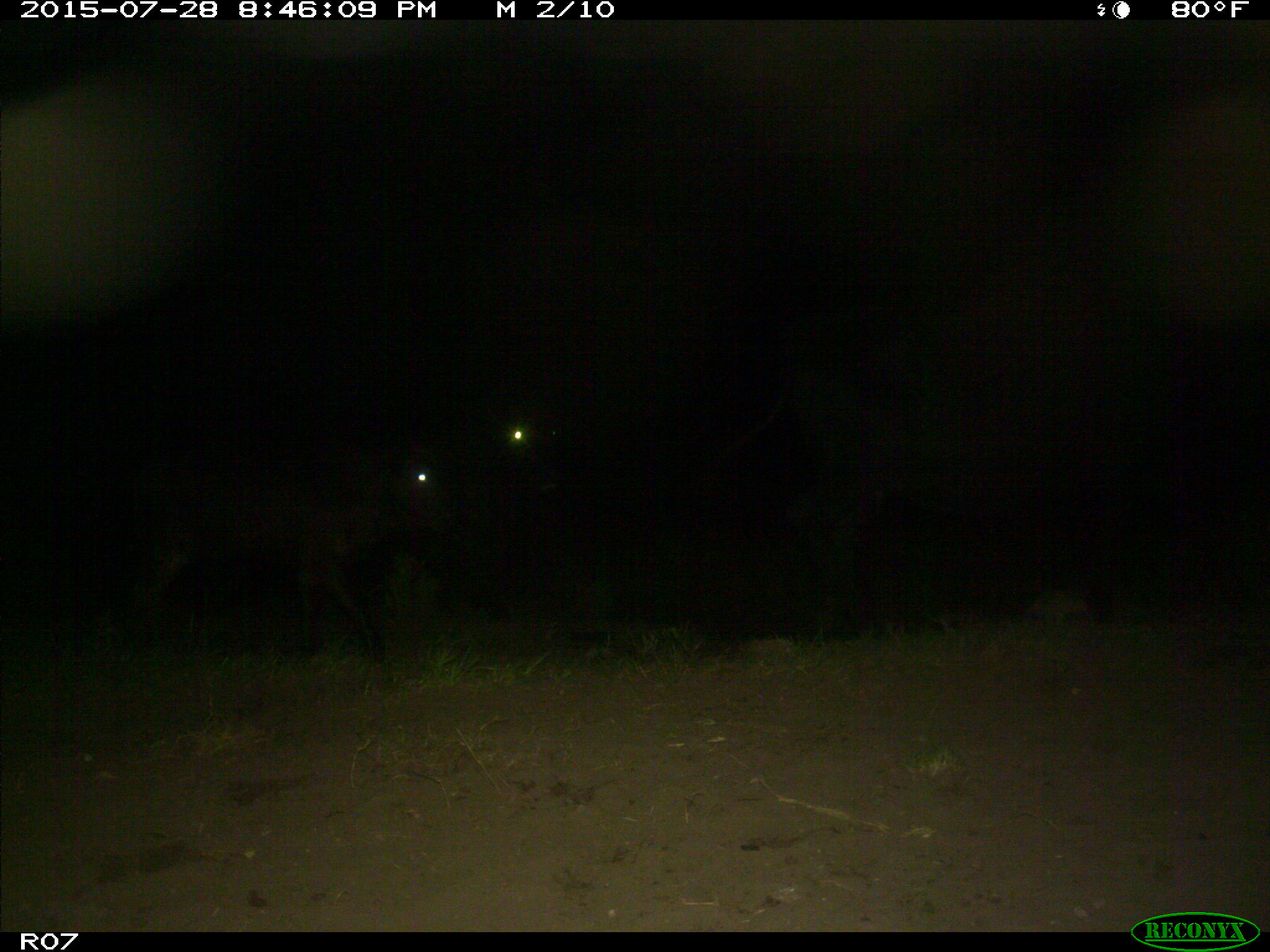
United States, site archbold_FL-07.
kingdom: Animalia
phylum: Chordata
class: Mammalia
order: Artiodactyla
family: Bovidae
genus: Bos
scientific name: Bos taurus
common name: domestic cow